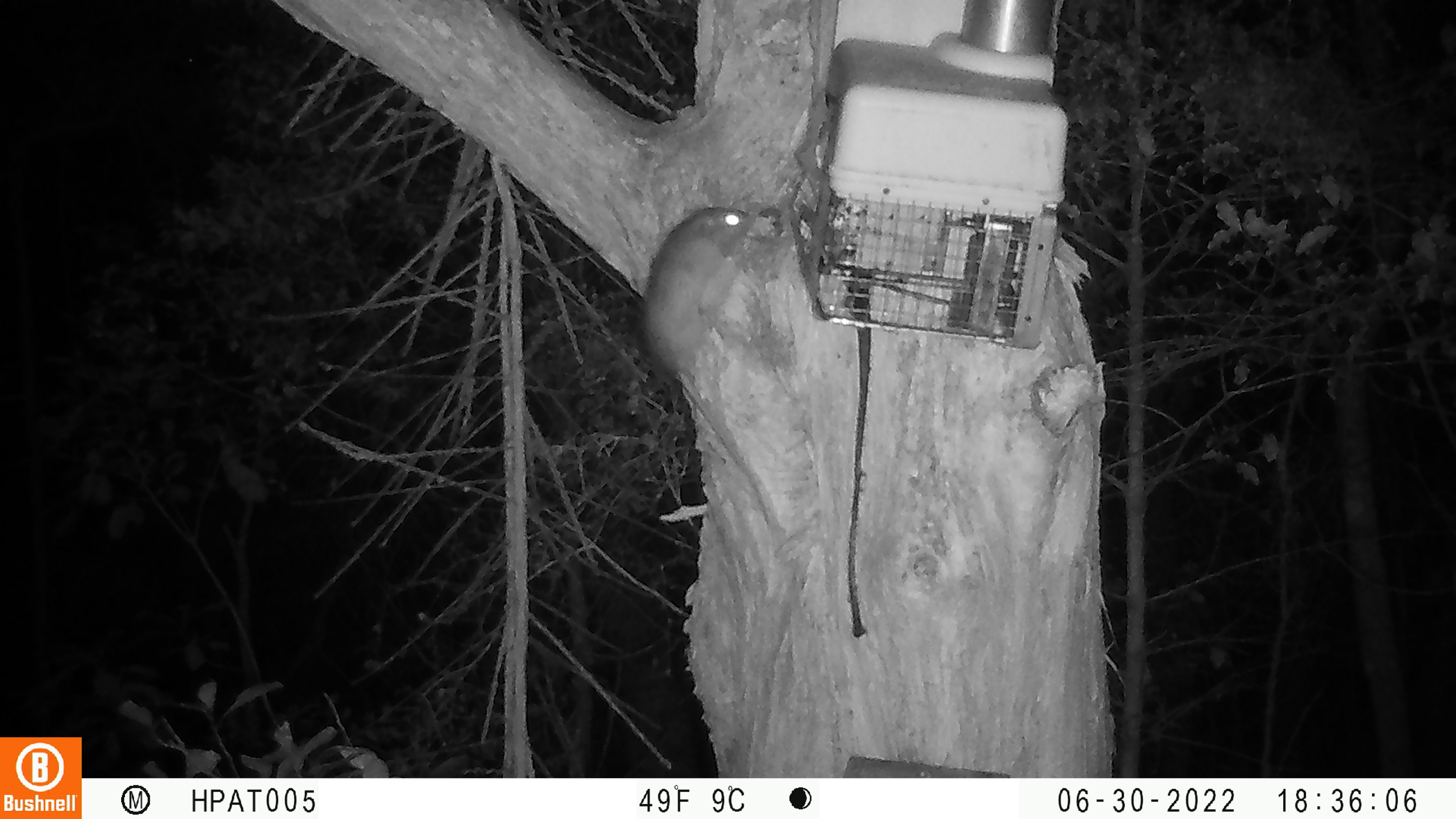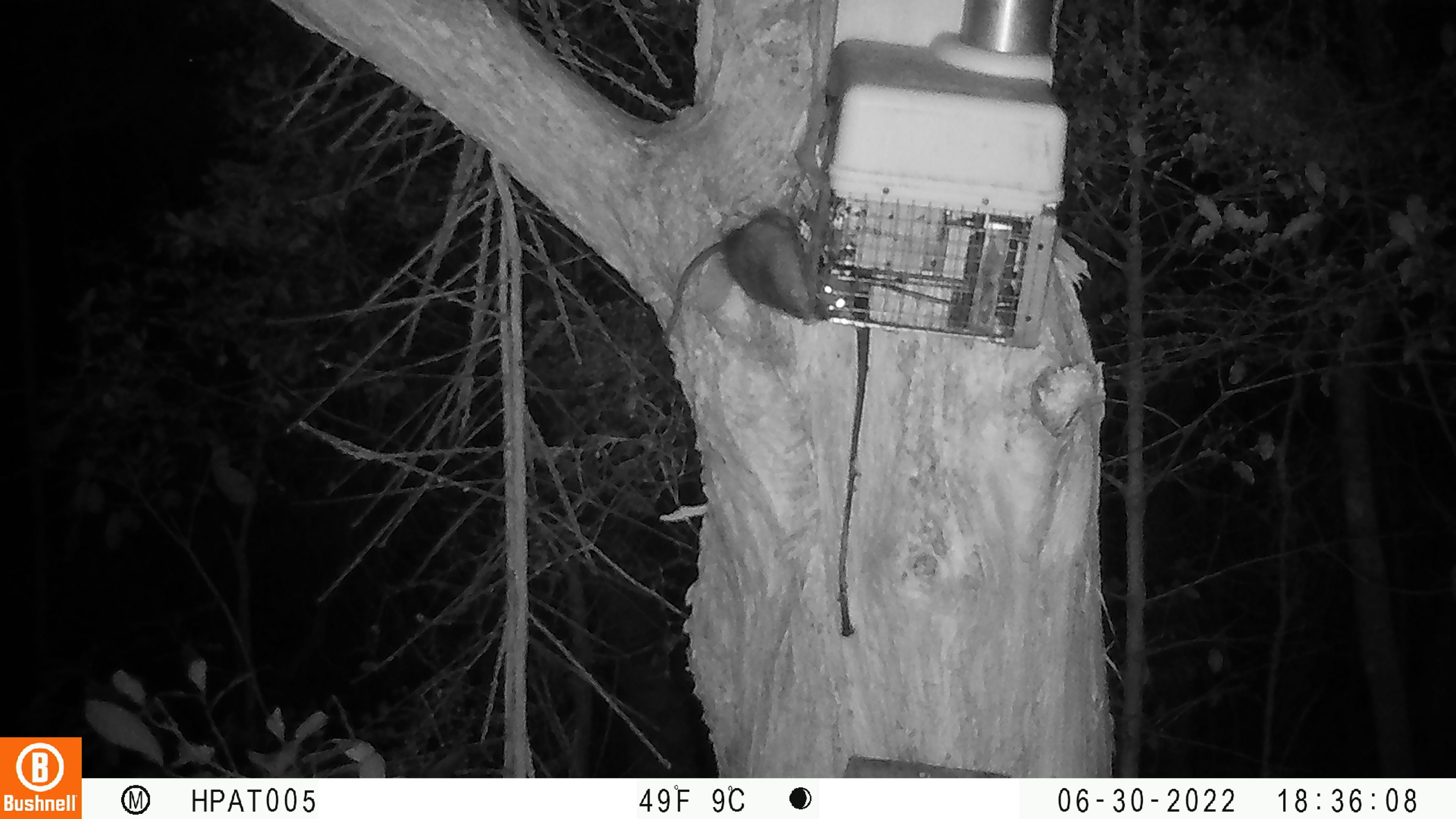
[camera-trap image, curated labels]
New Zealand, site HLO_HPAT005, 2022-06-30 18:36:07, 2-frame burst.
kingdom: Animalia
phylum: Chordata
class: Mammalia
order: Rodentia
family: Muridae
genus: Rattus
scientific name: Rattus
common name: rat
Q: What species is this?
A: Rat (Rattus).